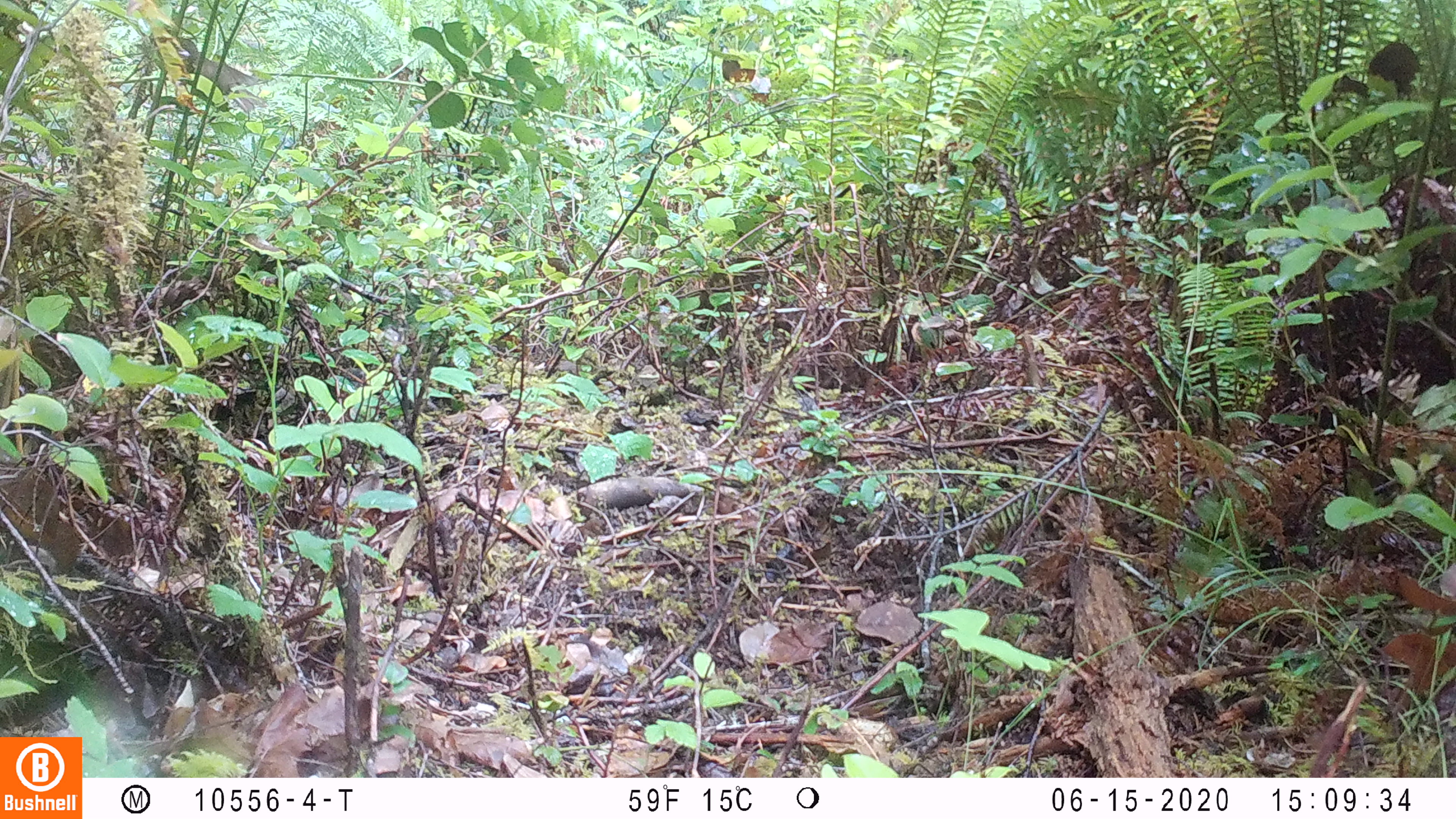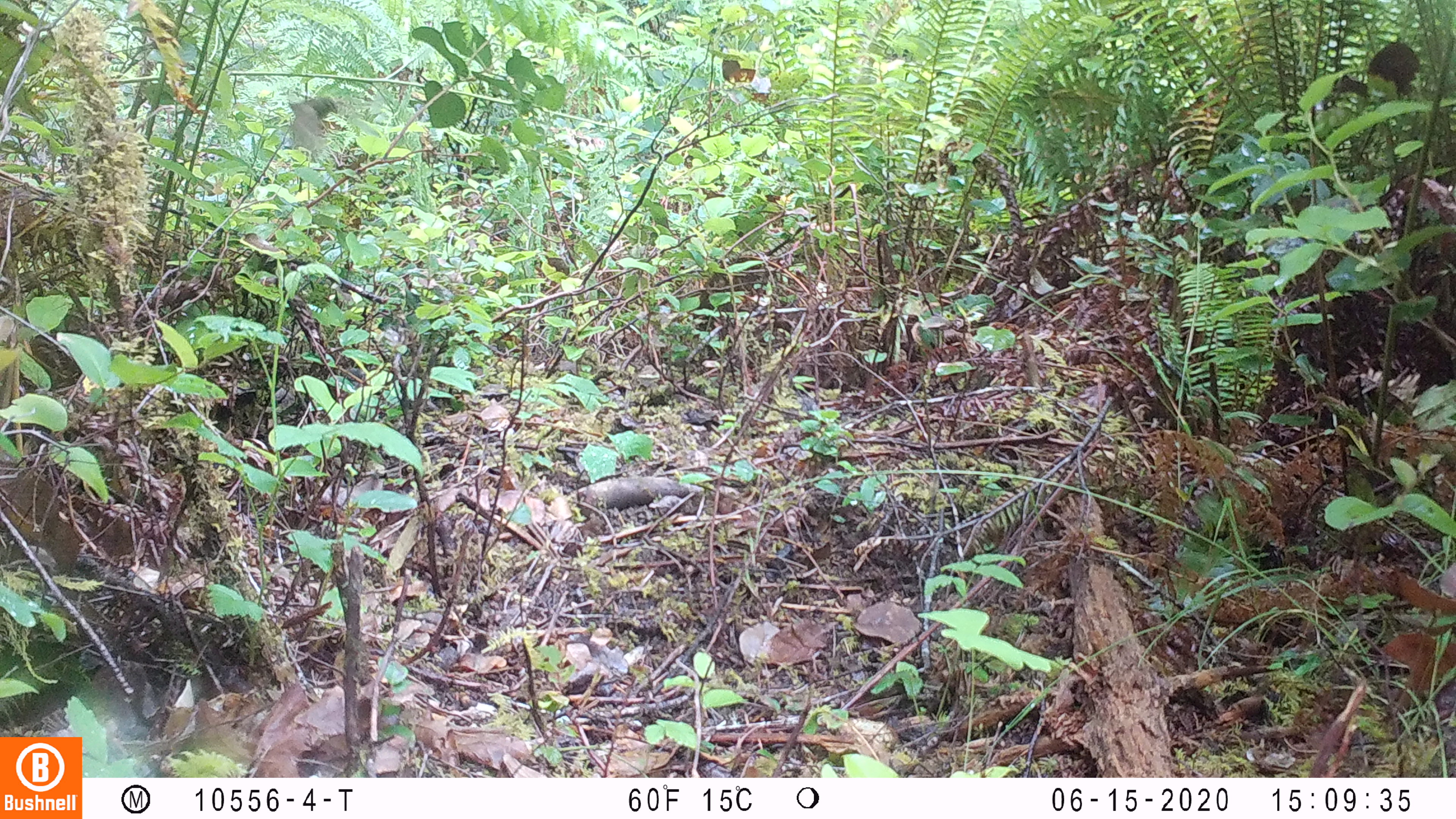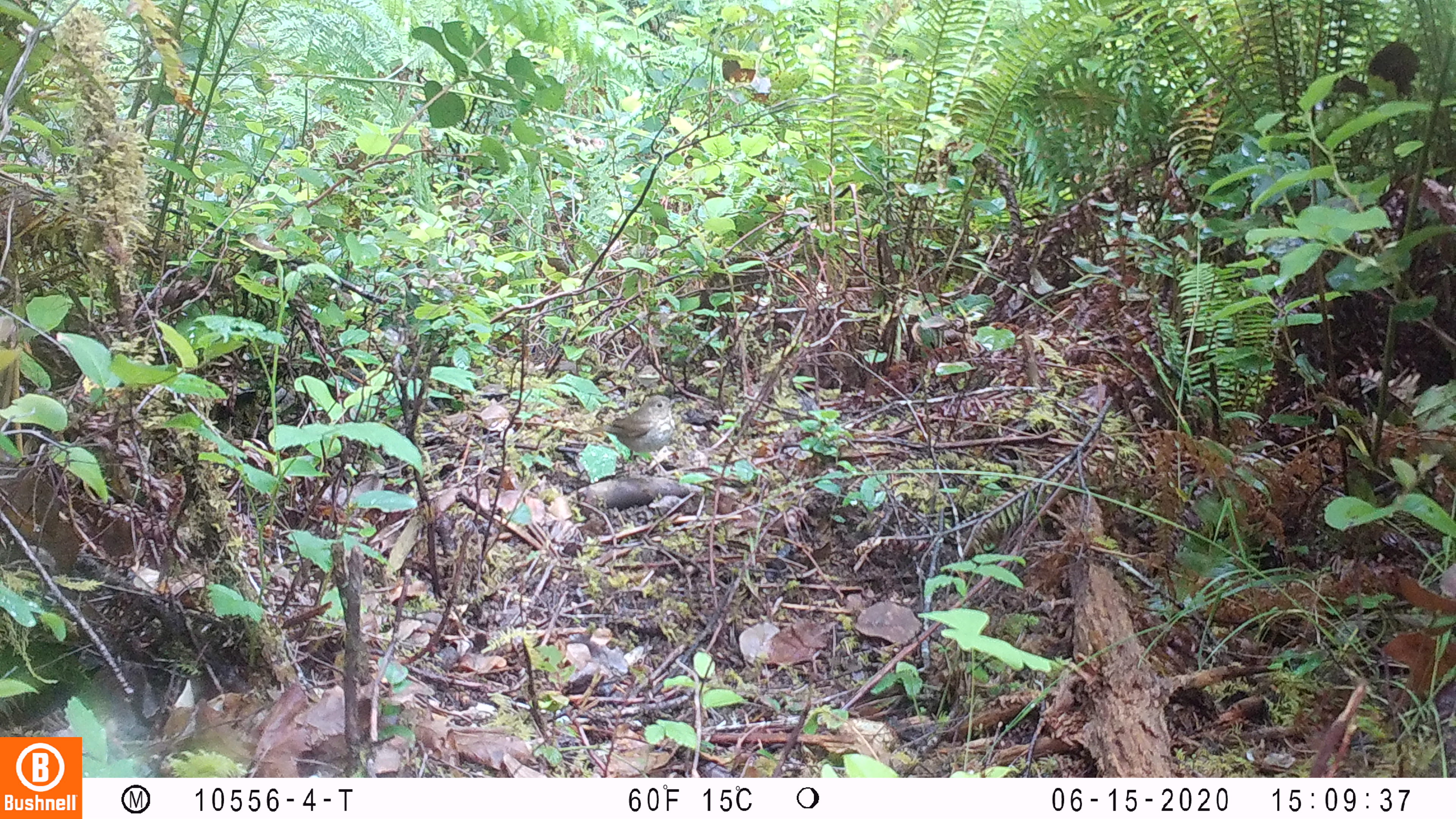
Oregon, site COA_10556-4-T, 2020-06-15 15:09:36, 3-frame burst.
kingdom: Animalia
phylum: Chordata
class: Aves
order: Passeriformes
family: Turdidae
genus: Catharus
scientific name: Catharus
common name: brown thrushes and nightingale-thrushes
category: catharus species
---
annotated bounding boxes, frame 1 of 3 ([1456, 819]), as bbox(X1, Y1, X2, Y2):
catharus species: bbox(179, 39, 267, 117)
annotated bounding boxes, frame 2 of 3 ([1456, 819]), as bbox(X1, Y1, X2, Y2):
catharus species: bbox(278, 95, 341, 156)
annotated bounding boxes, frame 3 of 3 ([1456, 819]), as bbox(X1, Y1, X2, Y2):
catharus species: bbox(589, 396, 677, 457)